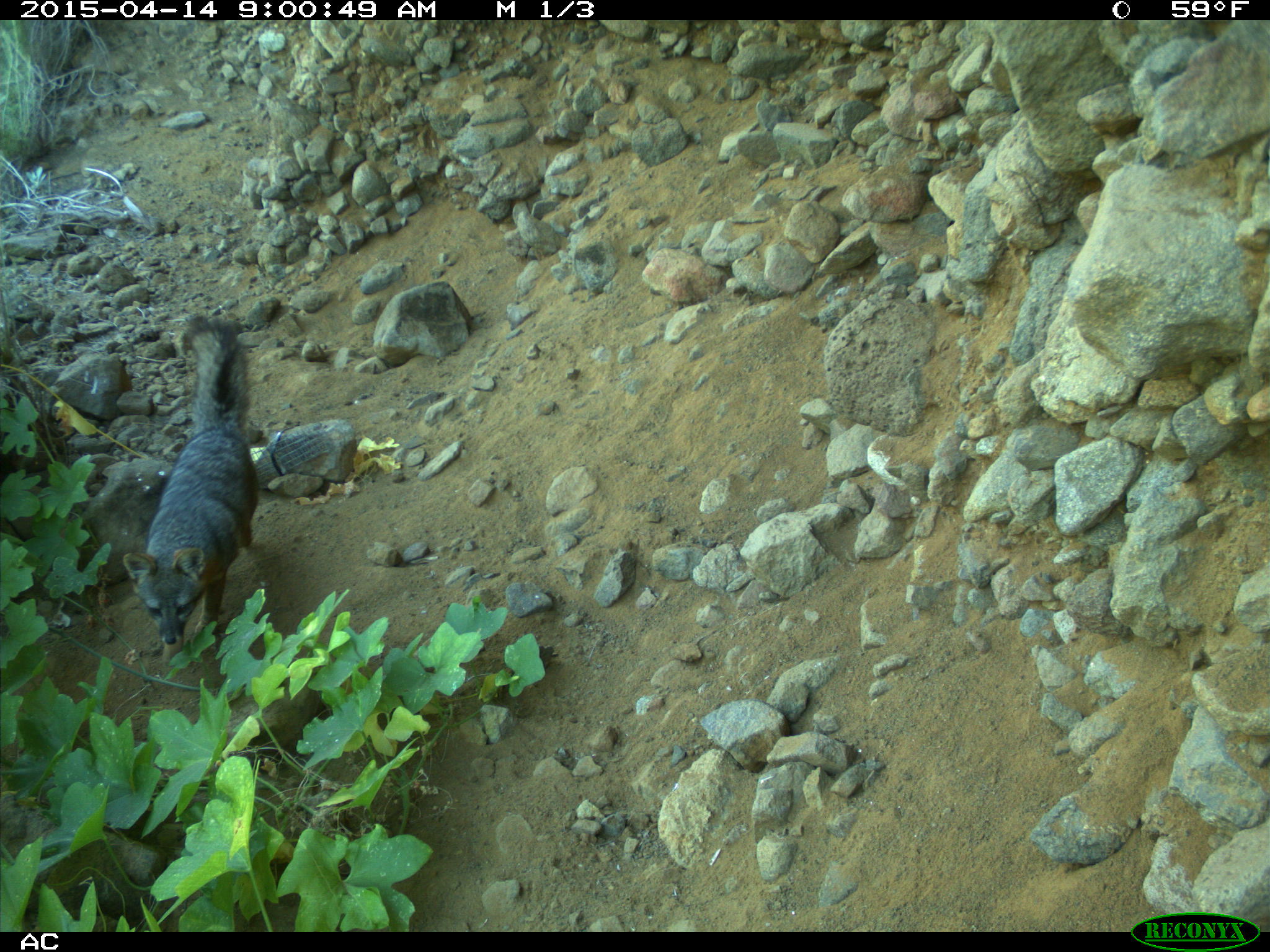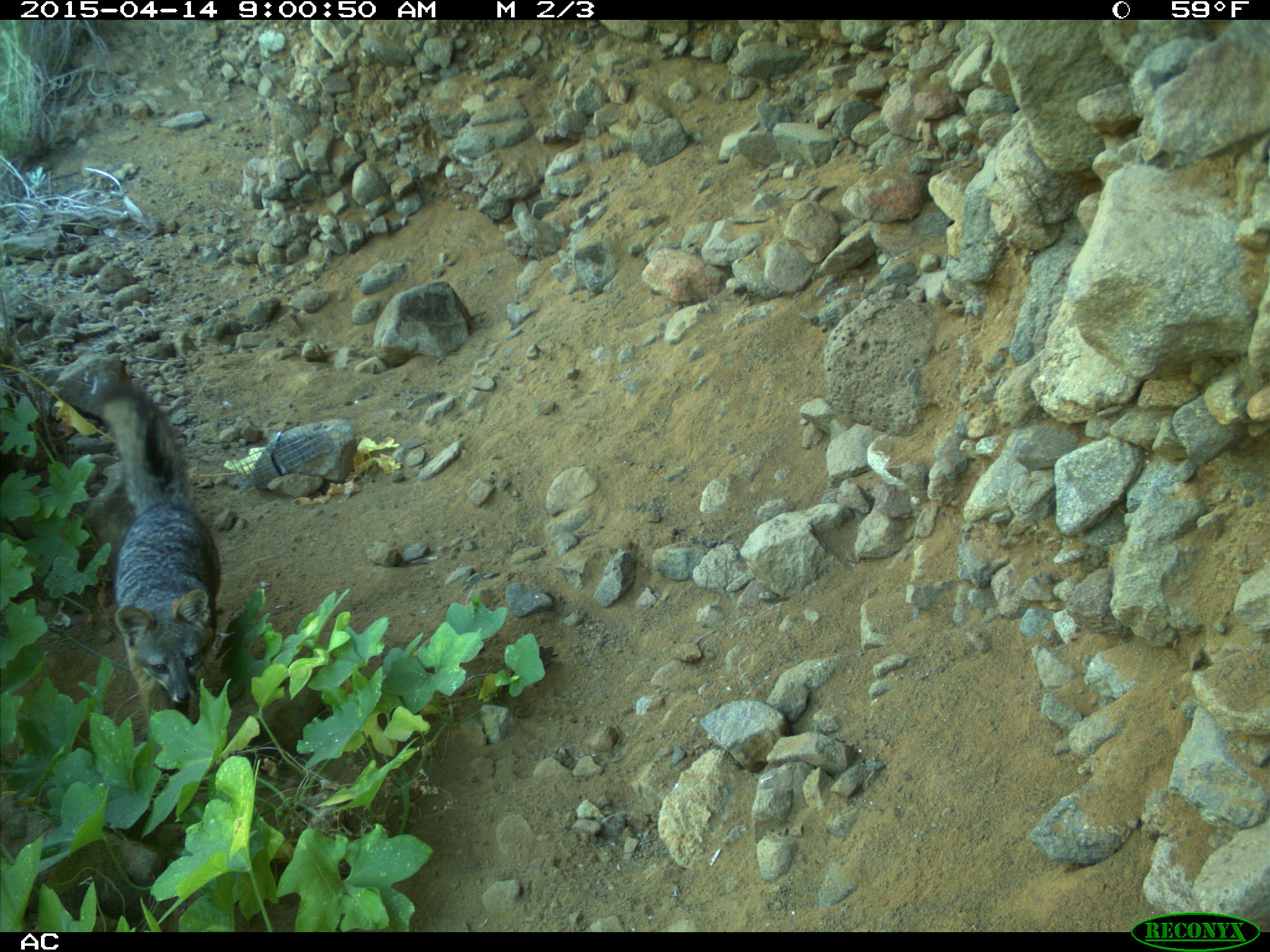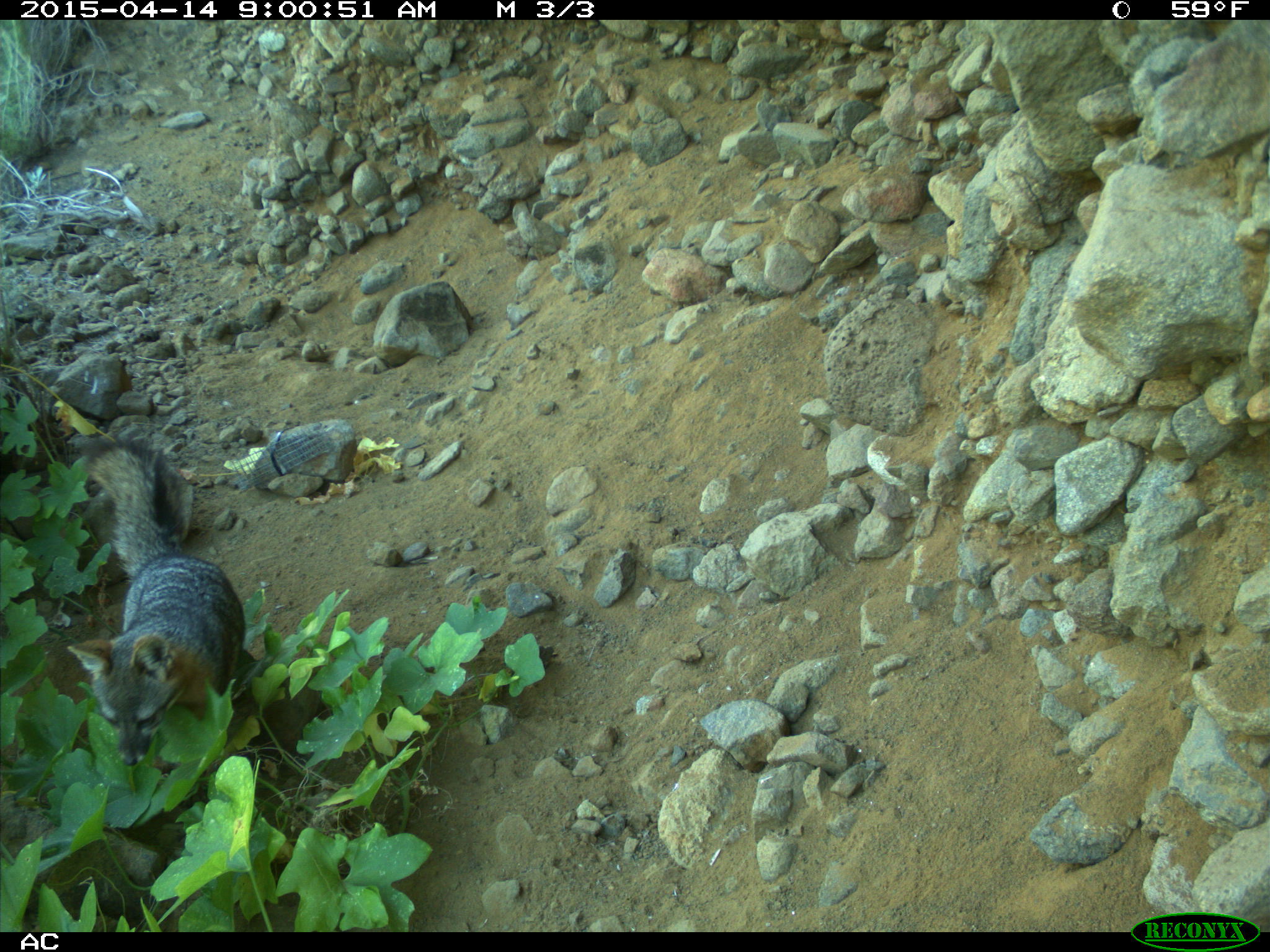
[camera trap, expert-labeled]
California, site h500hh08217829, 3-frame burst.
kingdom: Animalia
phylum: Chordata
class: Mammalia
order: Carnivora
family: Canidae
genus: Urocyon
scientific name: Urocyon littoralis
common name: island fox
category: fox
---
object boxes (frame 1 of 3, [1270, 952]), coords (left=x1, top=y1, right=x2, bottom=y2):
fox: (left=122, top=313, right=259, bottom=670)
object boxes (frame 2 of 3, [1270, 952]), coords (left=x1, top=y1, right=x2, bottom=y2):
fox: (left=98, top=379, right=220, bottom=723)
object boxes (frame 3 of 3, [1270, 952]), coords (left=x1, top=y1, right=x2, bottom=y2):
fox: (left=66, top=433, right=243, bottom=765)